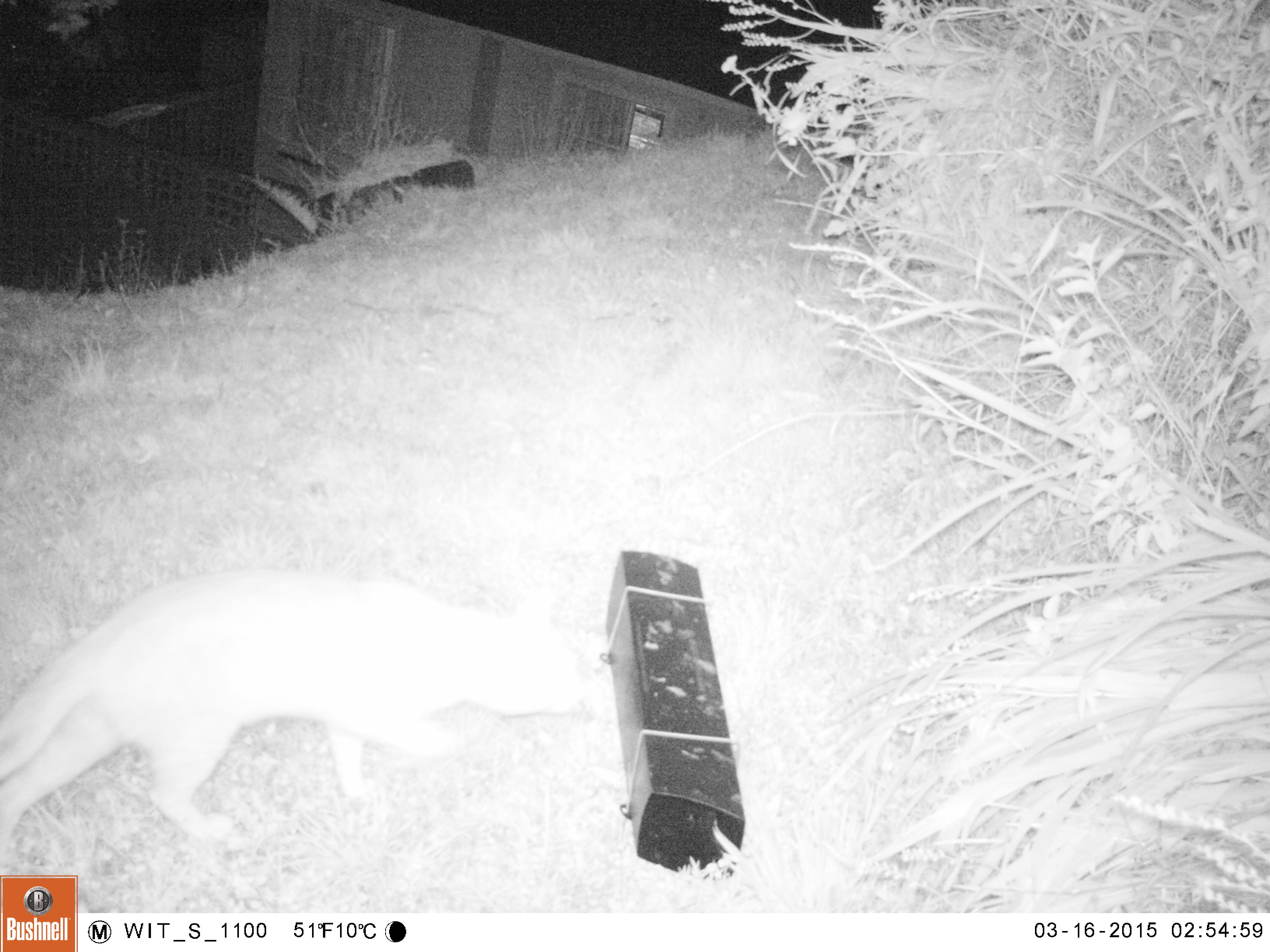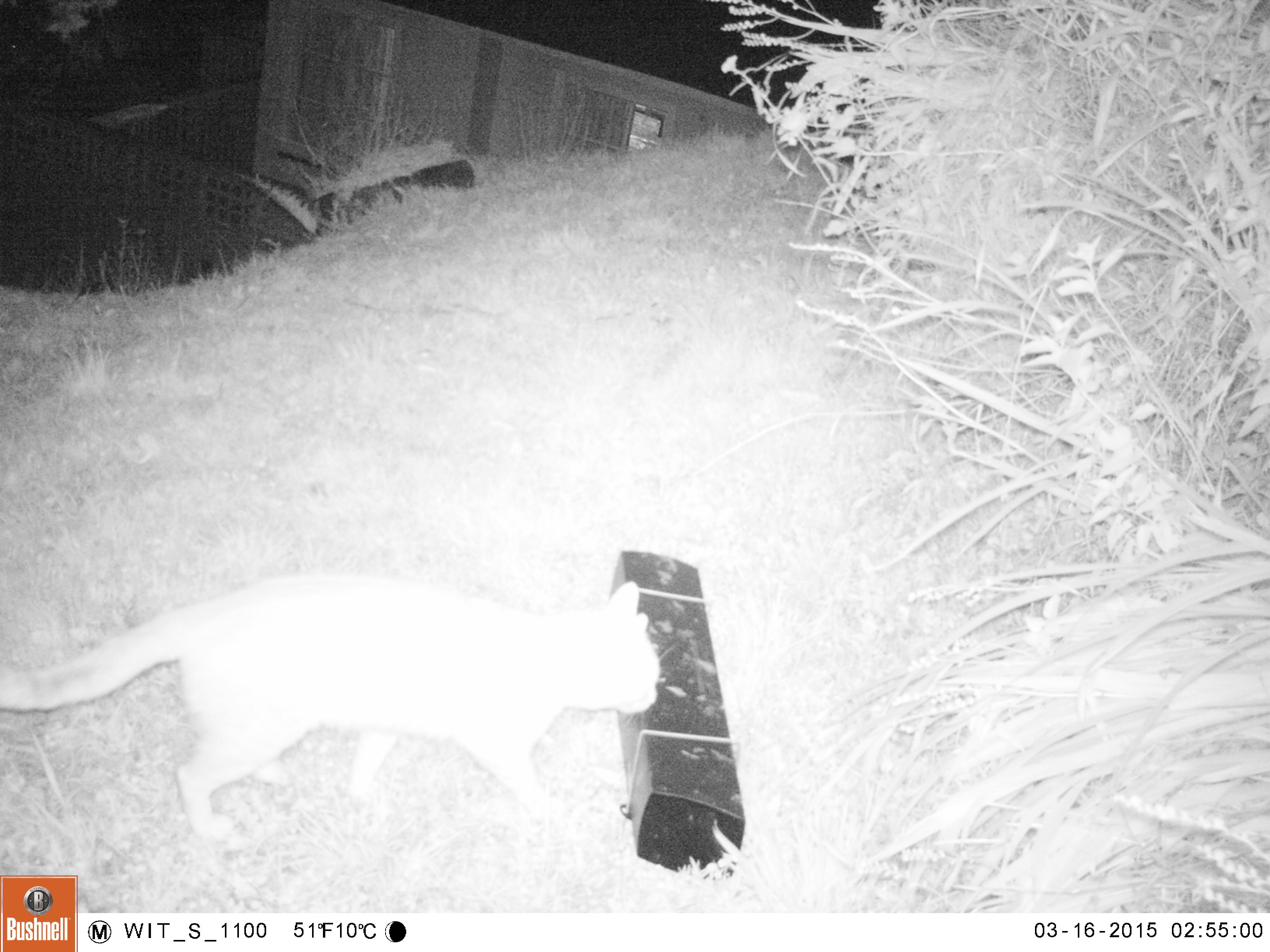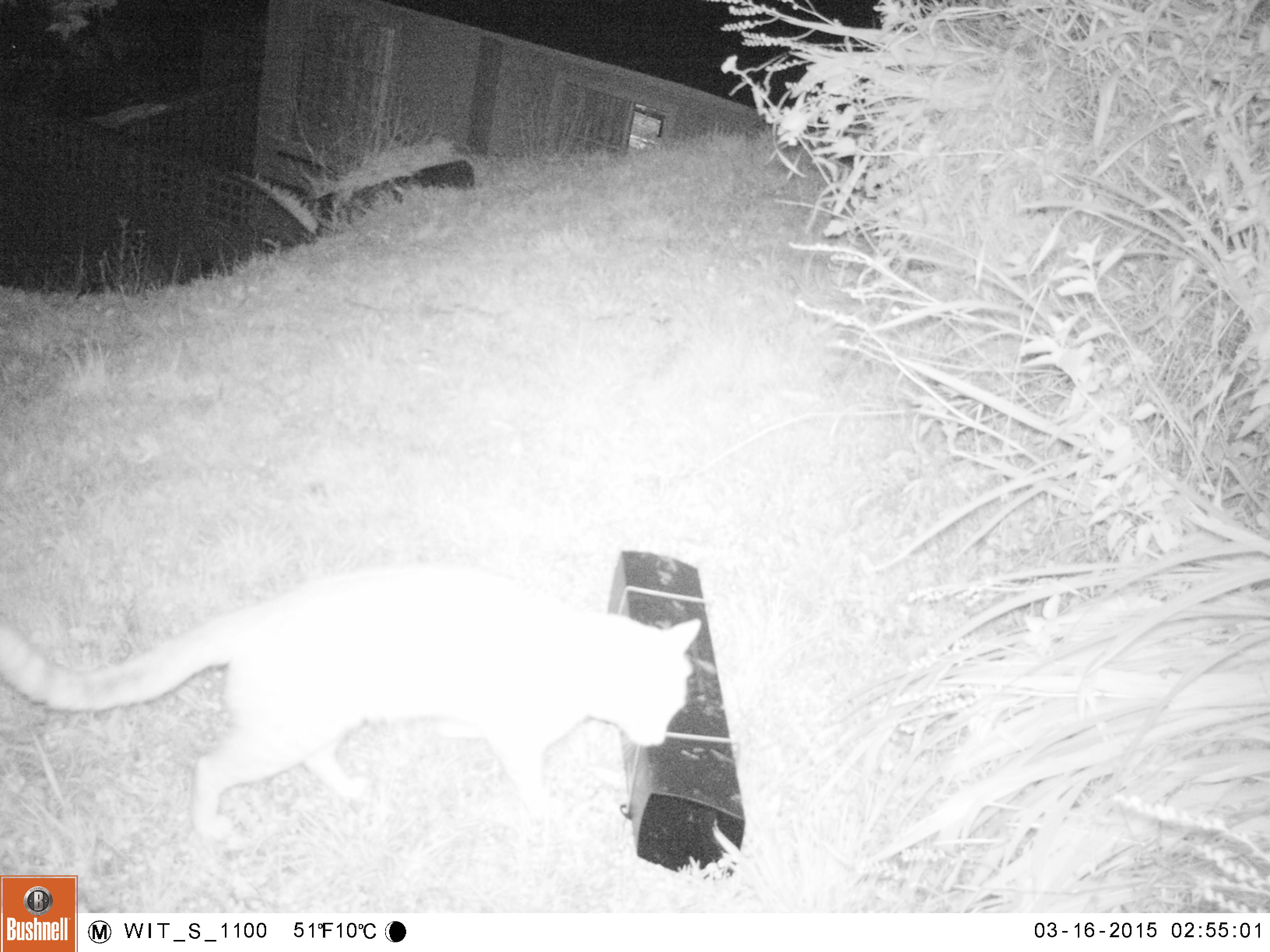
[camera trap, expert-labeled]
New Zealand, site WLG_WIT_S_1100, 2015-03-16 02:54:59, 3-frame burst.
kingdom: Animalia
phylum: Chordata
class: Mammalia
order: Carnivora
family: Felidae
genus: Felis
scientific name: Felis catus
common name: domestic cat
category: cat